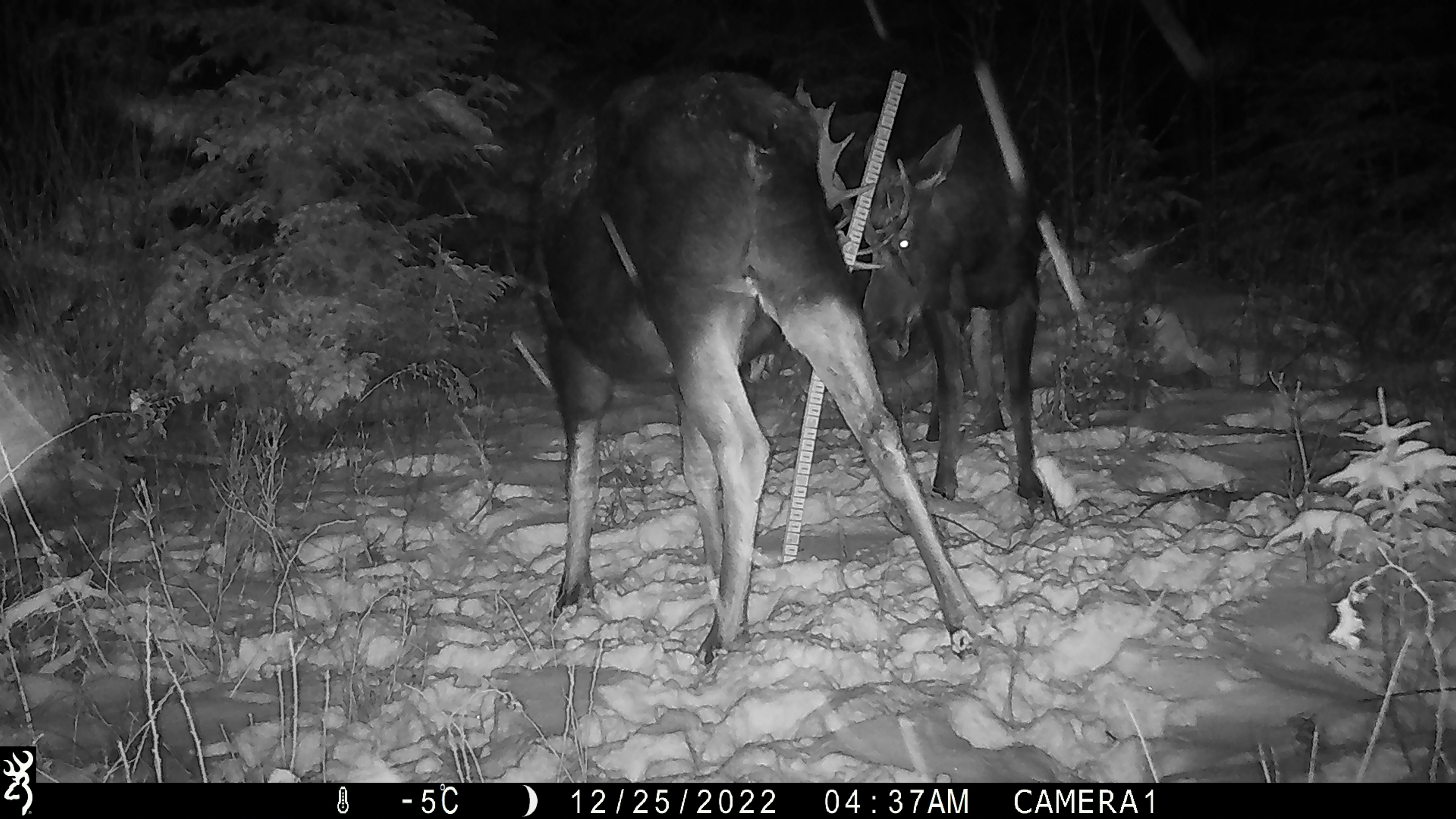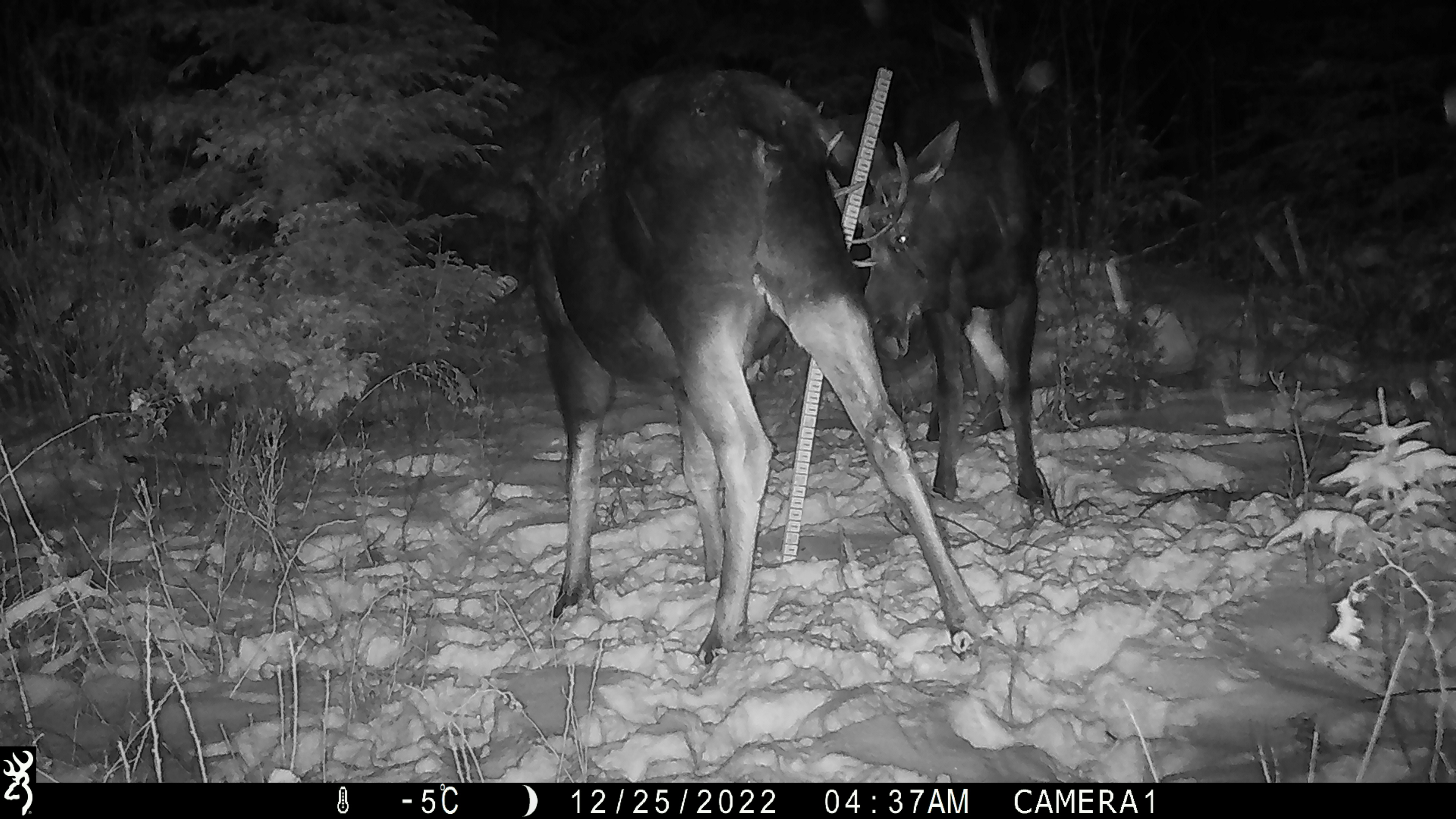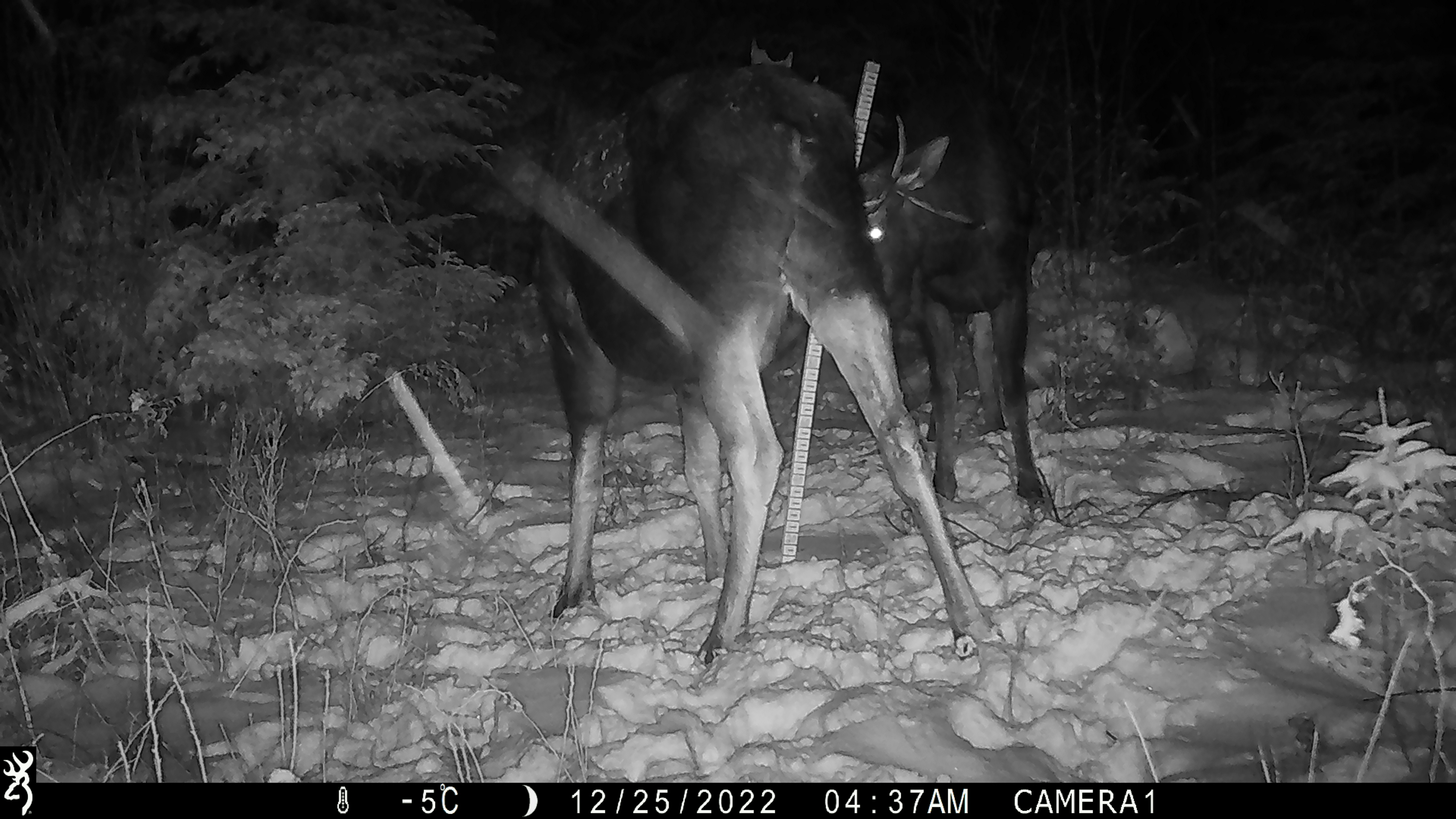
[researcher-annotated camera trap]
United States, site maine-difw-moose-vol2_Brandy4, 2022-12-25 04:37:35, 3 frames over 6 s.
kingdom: Animalia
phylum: Chordata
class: Mammalia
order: Artiodactyla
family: Cervidae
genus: Alces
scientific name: Alces alces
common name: moose